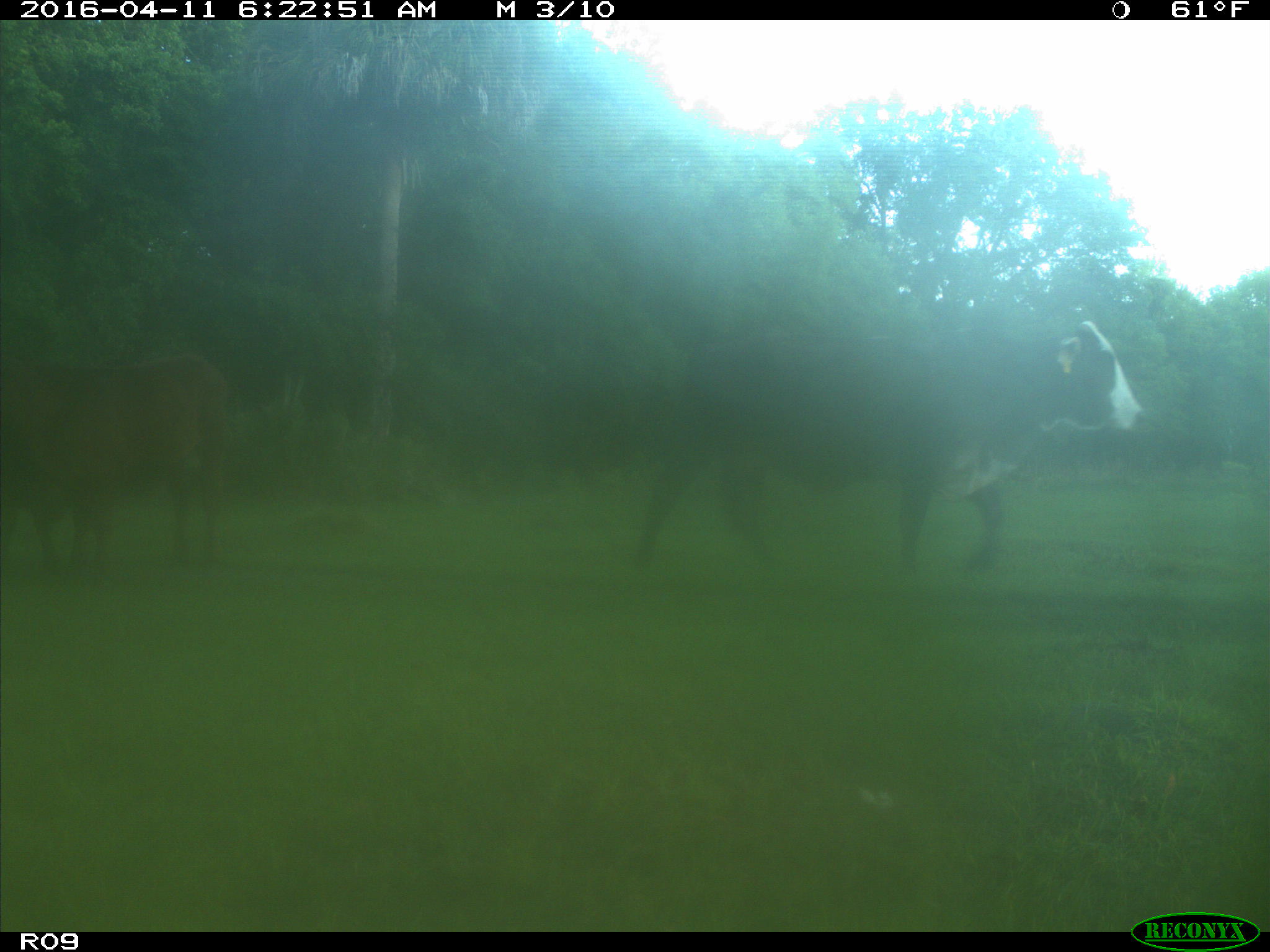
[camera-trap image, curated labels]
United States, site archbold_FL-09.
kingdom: Animalia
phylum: Chordata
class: Mammalia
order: Artiodactyla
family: Bovidae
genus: Bos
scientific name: Bos taurus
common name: domestic cow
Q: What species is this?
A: Bos taurus (domestic cow).